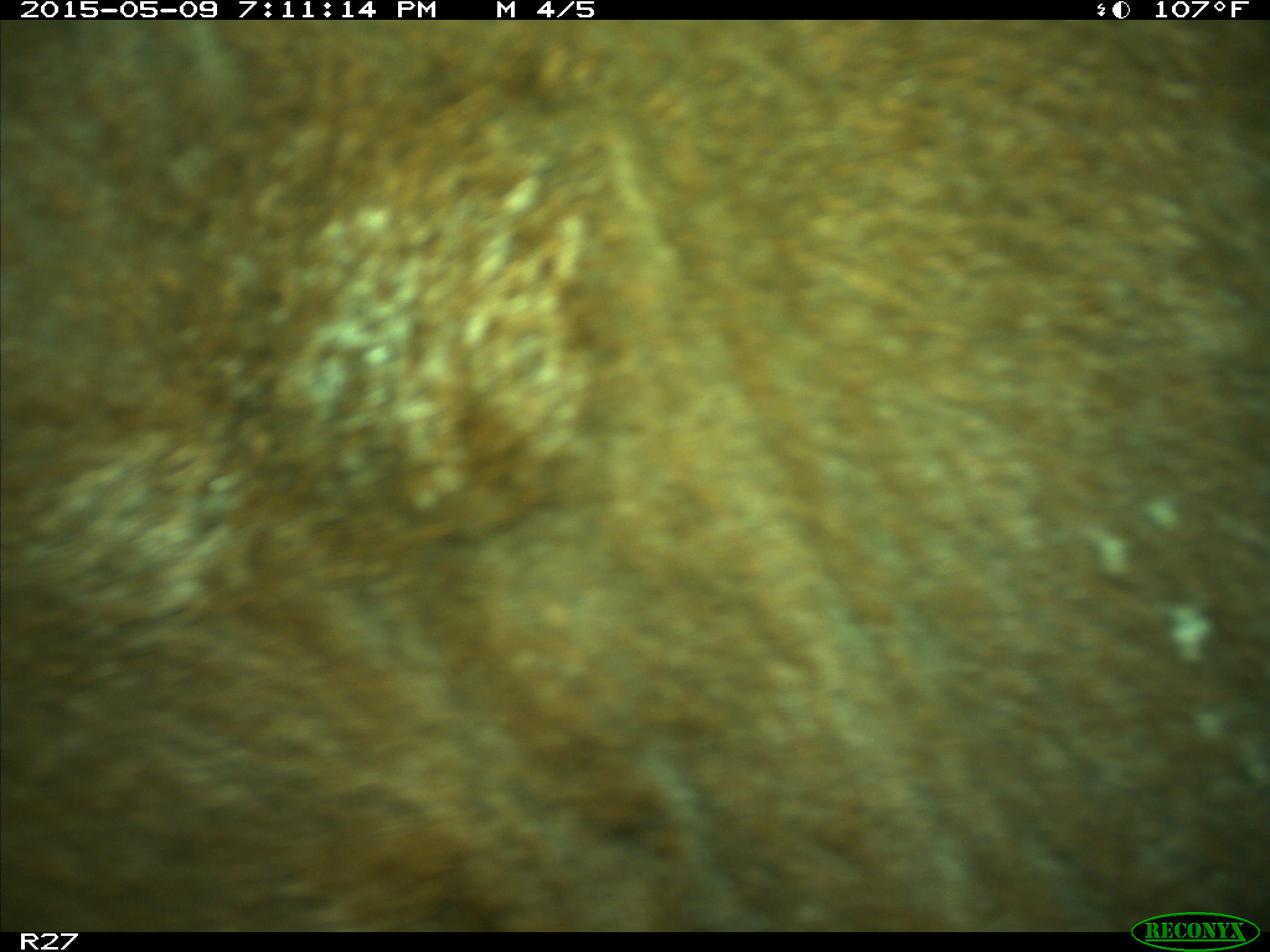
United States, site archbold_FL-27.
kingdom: Animalia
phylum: Chordata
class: Mammalia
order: Artiodactyla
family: Bovidae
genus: Bos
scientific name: Bos taurus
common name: domestic cow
Bos taurus (domestic cow).